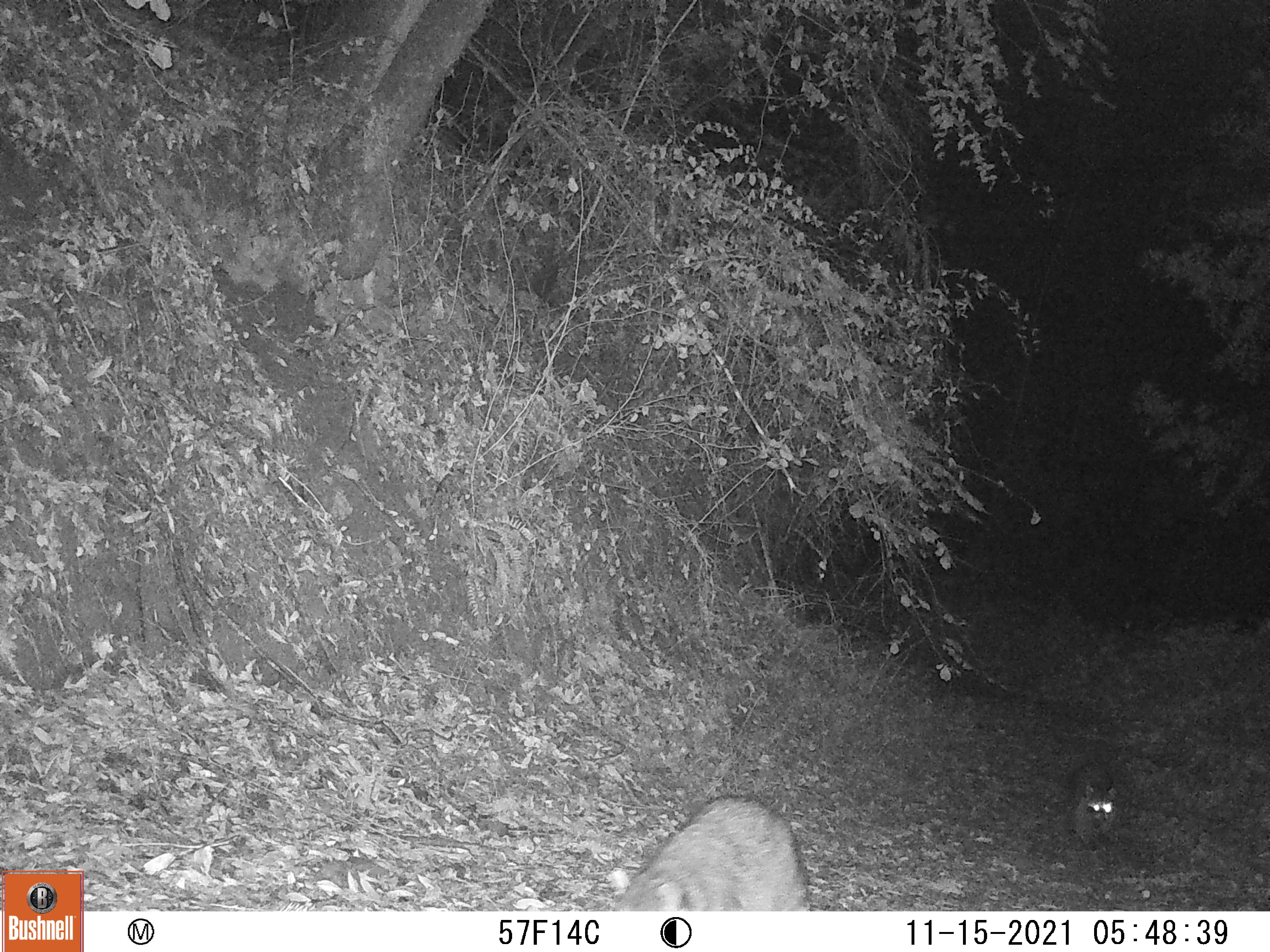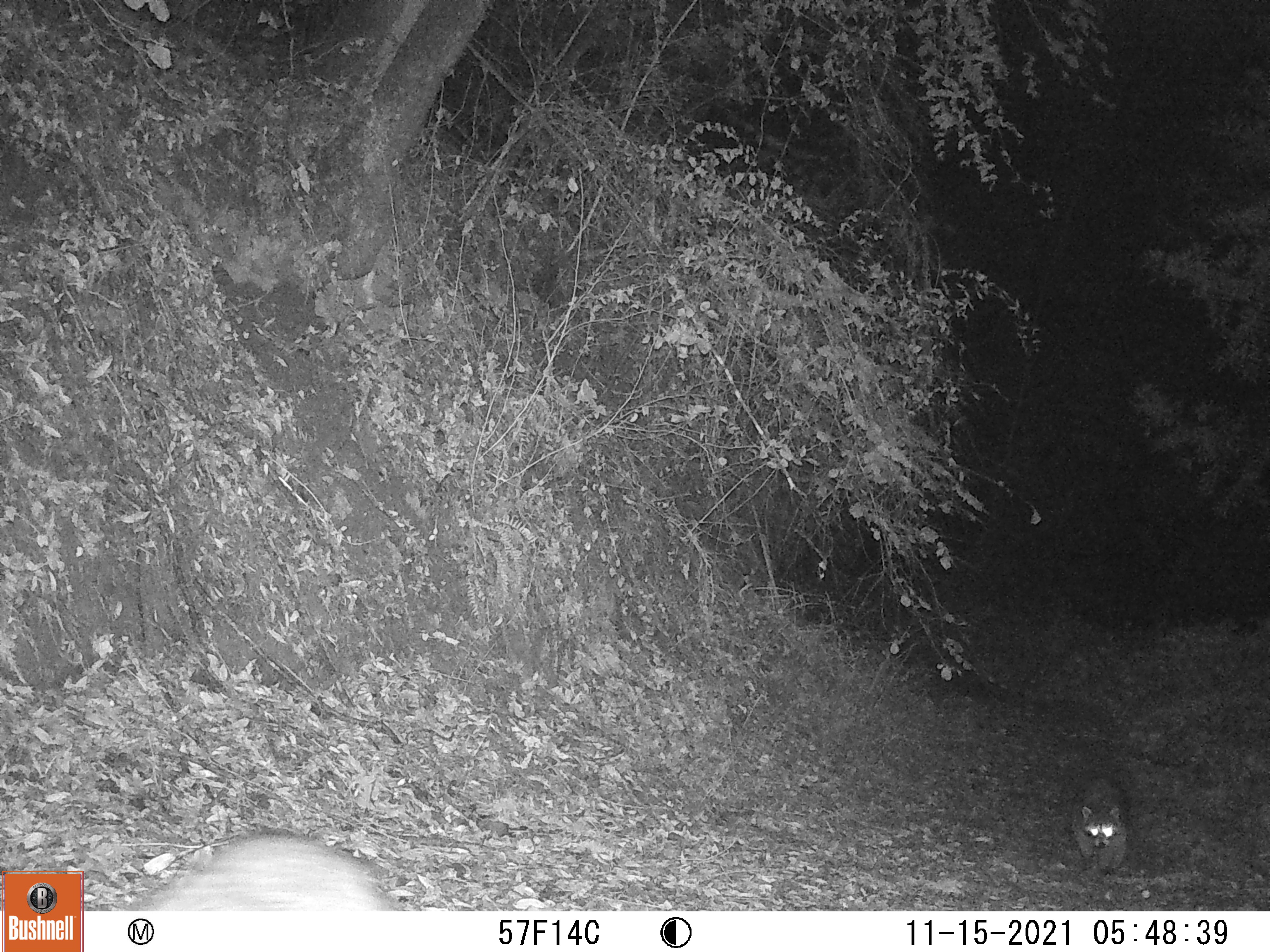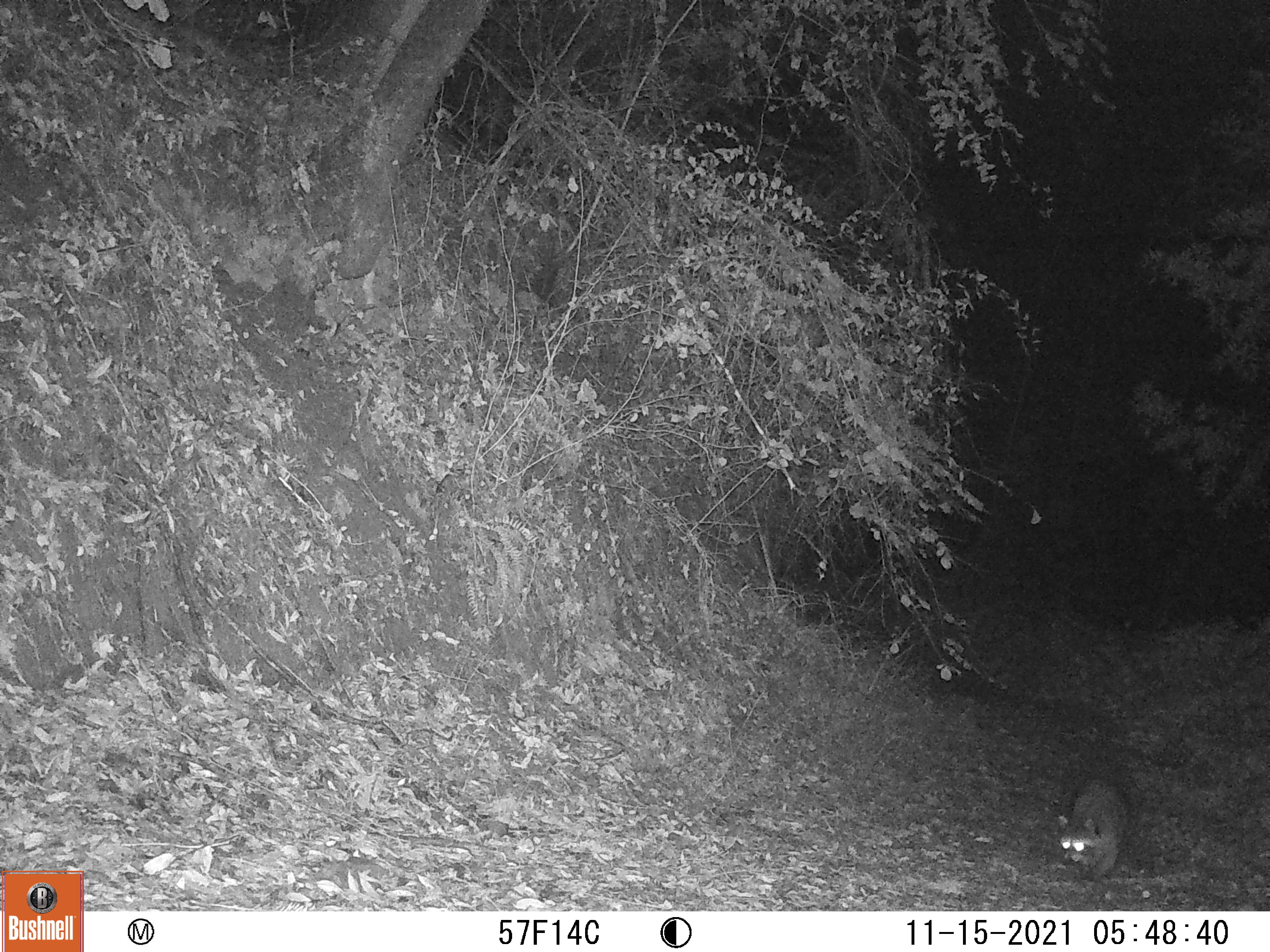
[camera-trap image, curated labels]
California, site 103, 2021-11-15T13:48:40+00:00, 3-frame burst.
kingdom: Animalia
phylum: Chordata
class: Mammalia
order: Carnivora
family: Procyonidae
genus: Procyon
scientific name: Procyon lotor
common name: raccoon